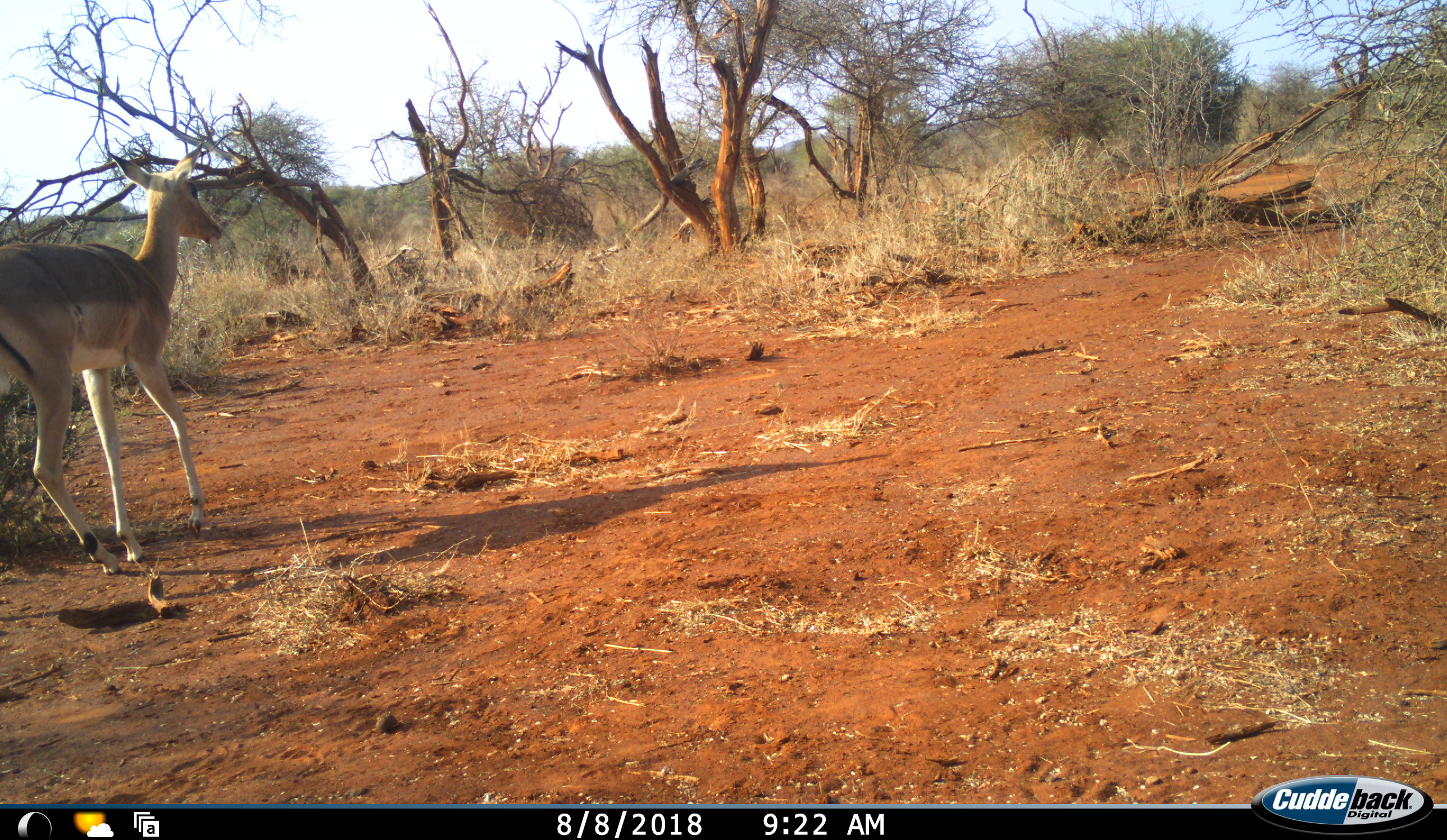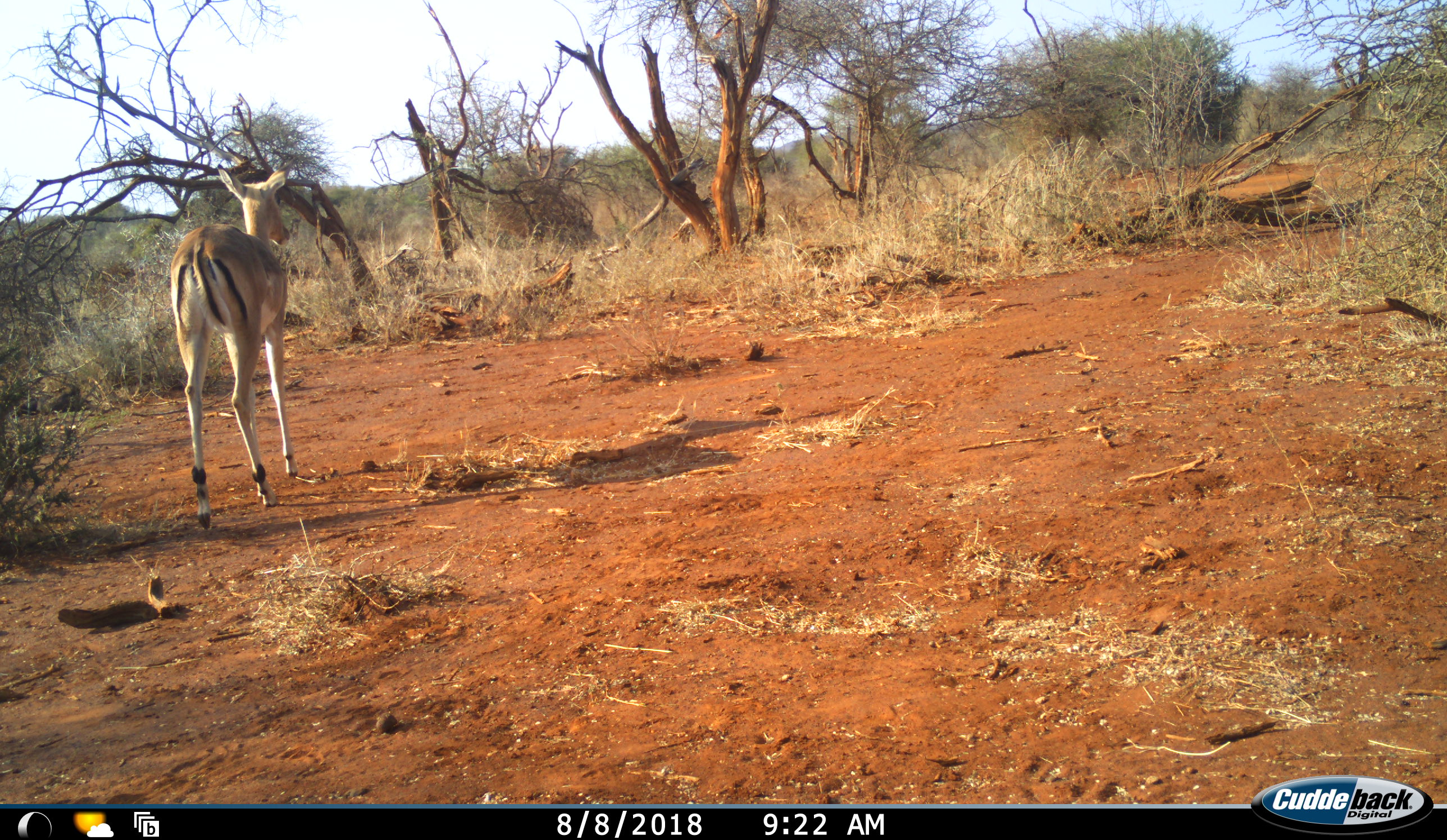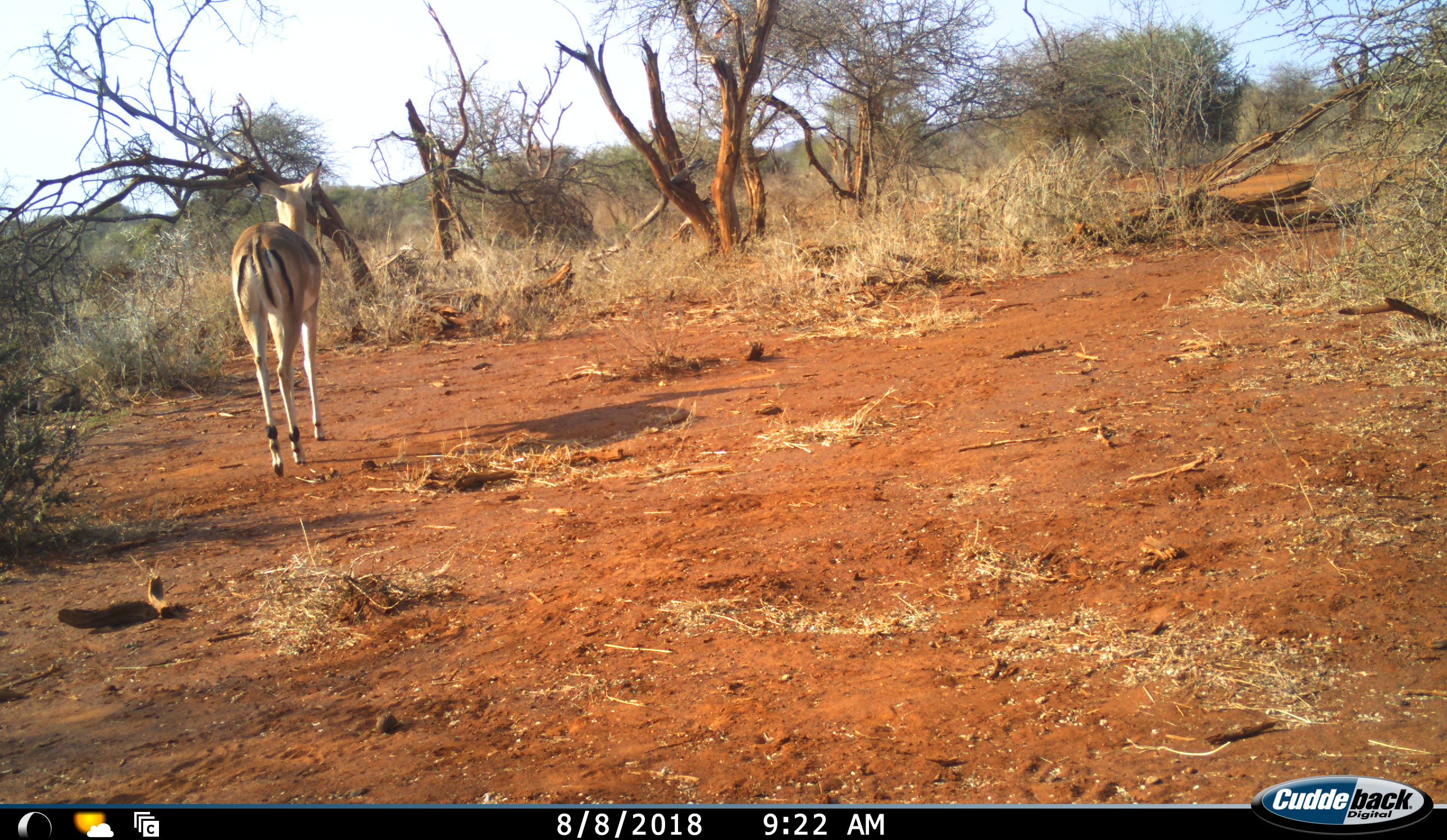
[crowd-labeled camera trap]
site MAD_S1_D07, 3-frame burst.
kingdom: Animalia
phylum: Chordata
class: Mammalia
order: Artiodactyla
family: Bovidae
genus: Aepyceros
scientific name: Aepyceros melampus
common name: impala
Impala (Aepyceros melampus), count 1. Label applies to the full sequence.